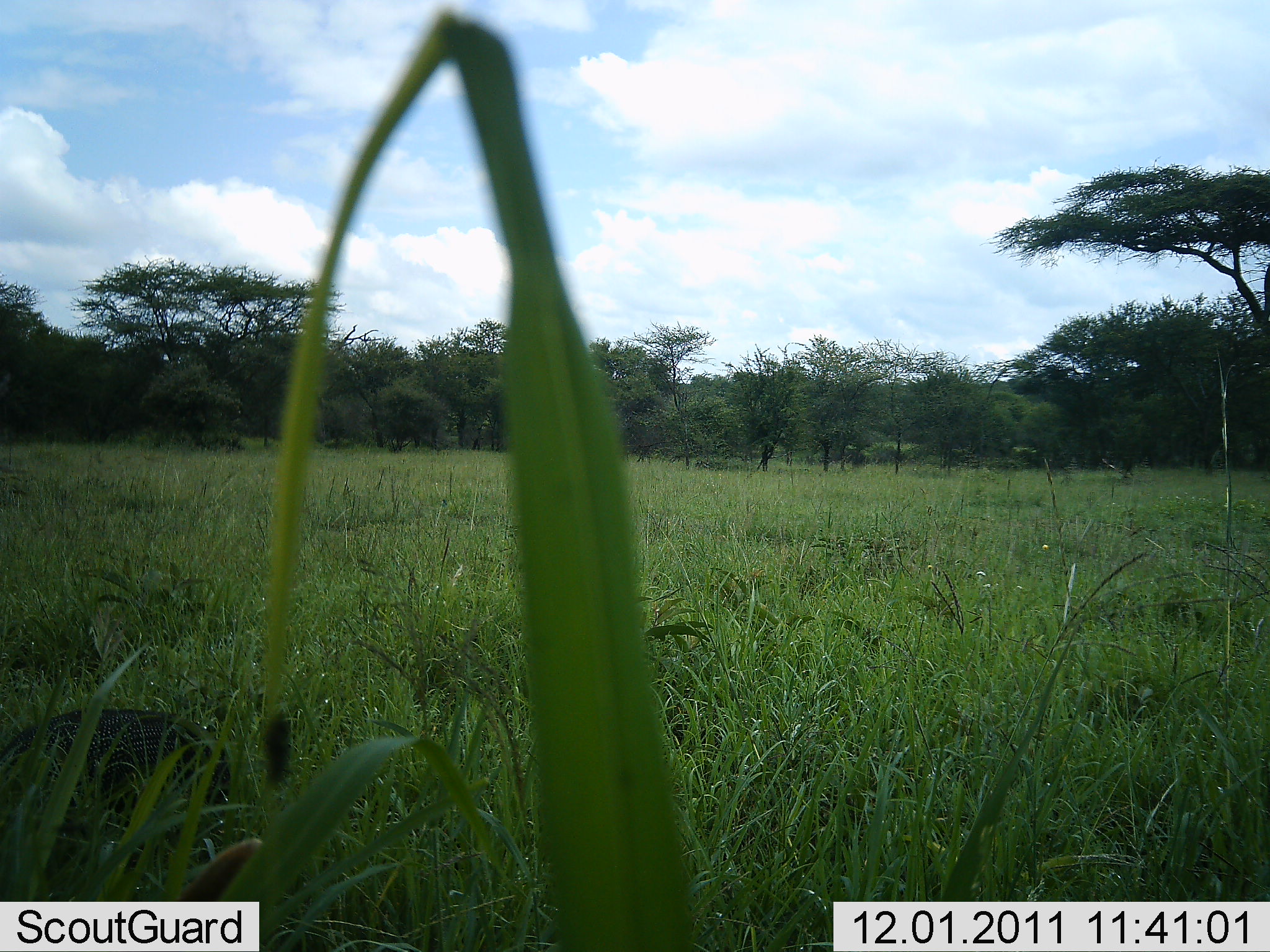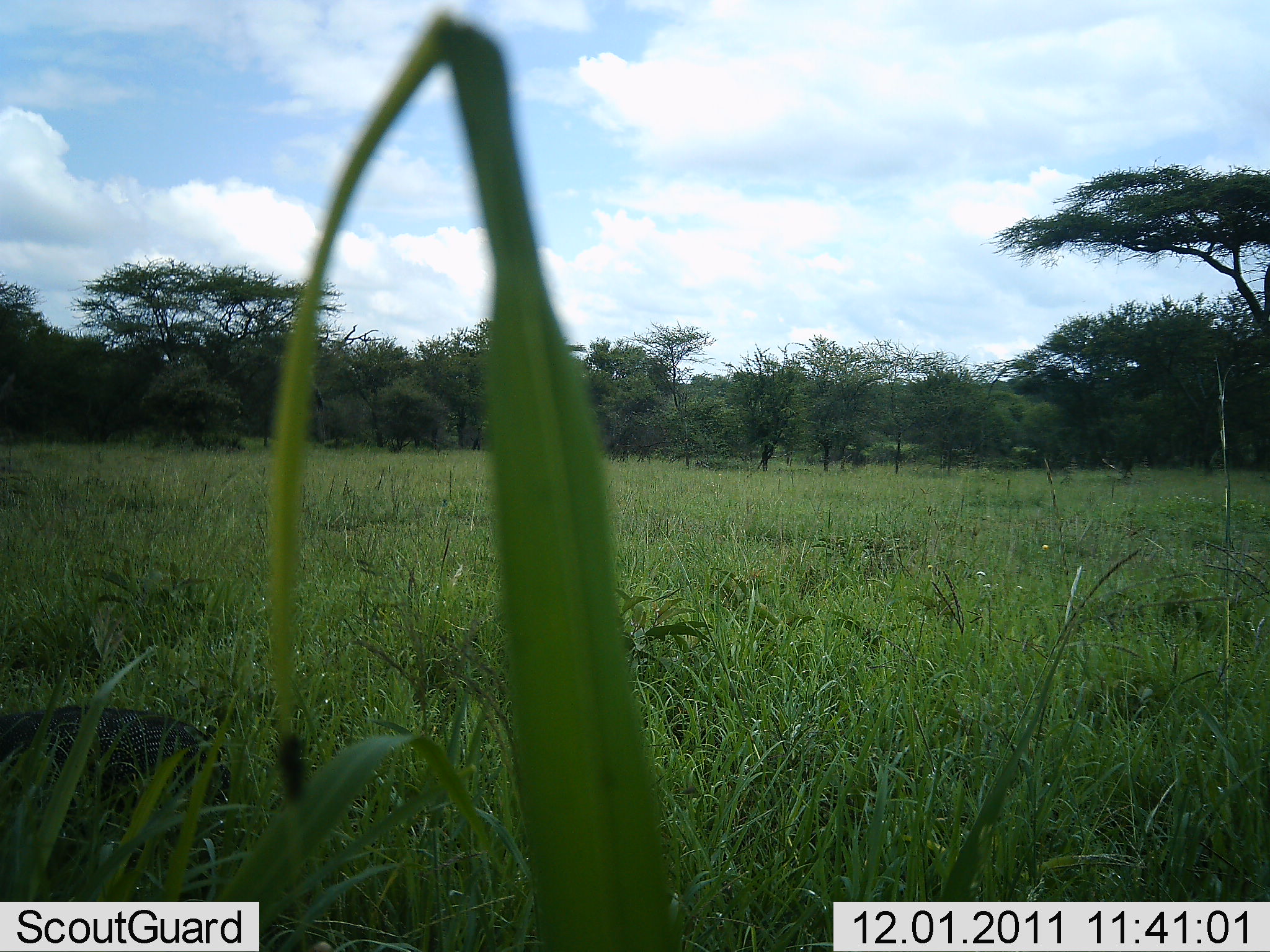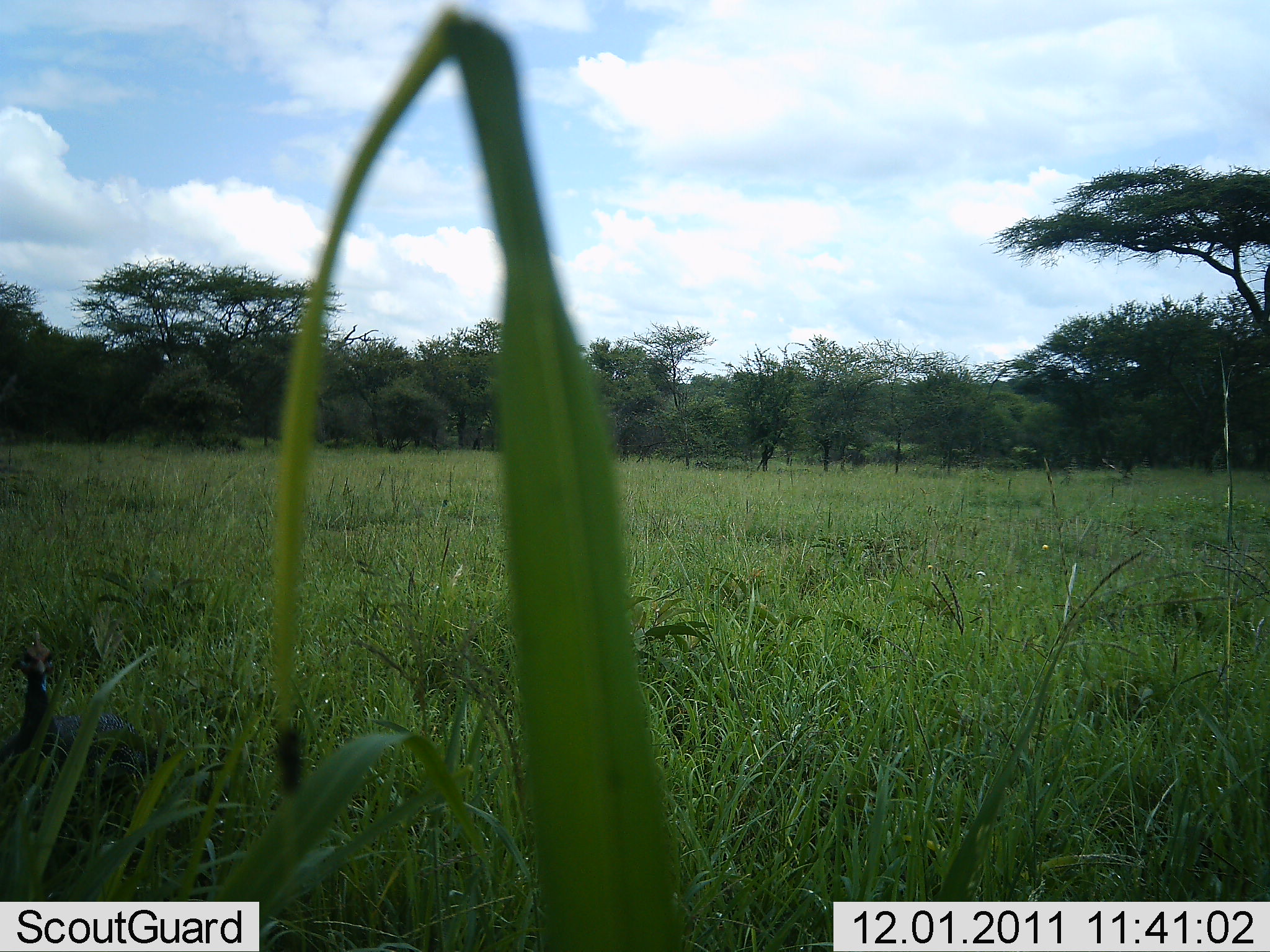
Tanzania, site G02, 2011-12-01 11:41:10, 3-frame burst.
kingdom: Animalia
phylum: Chordata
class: Aves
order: Galliformes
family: Numididae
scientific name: Numididae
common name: guinea fowl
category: guineafowl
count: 1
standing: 55%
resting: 0%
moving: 18%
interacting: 0%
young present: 0%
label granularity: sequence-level